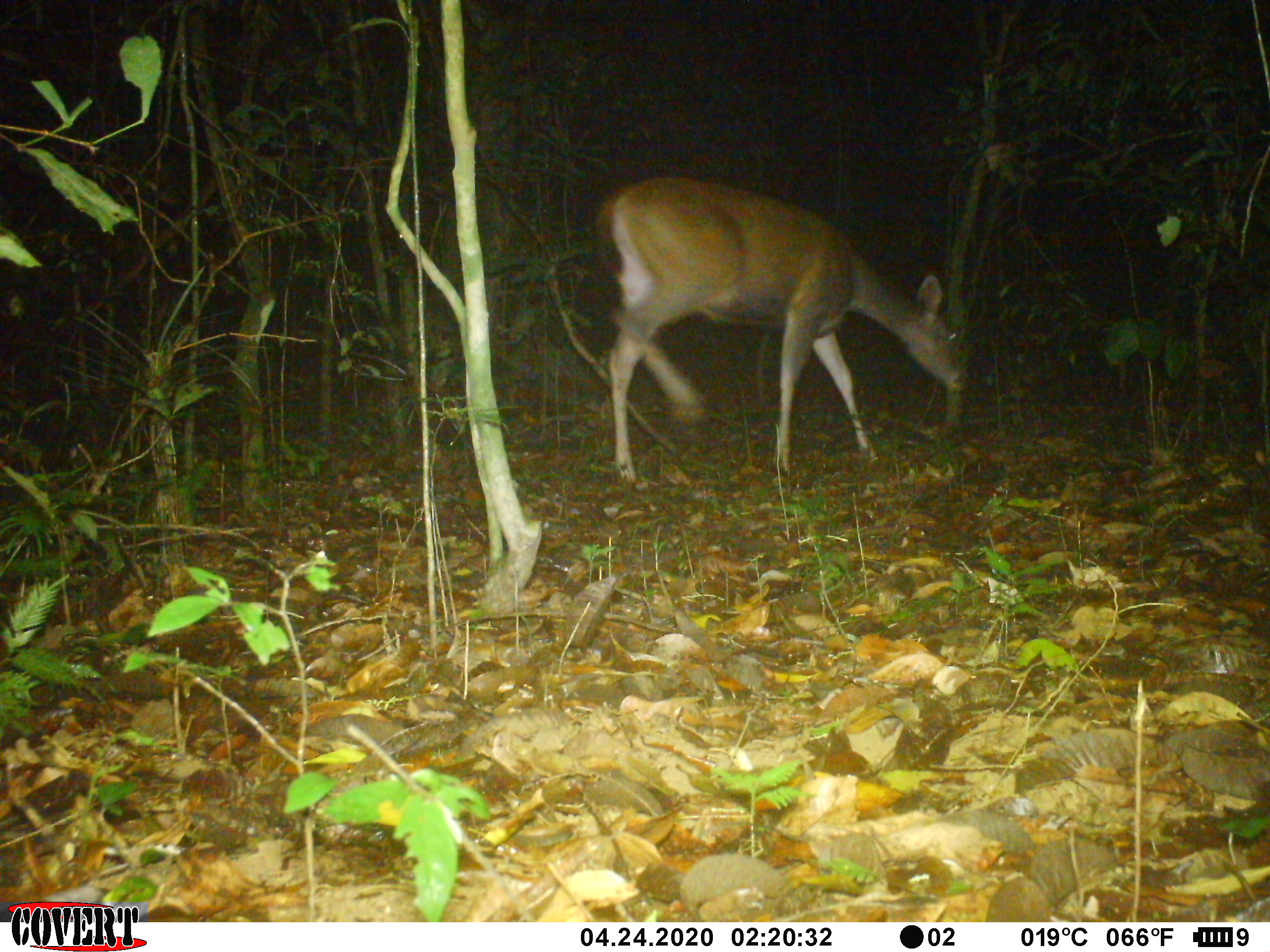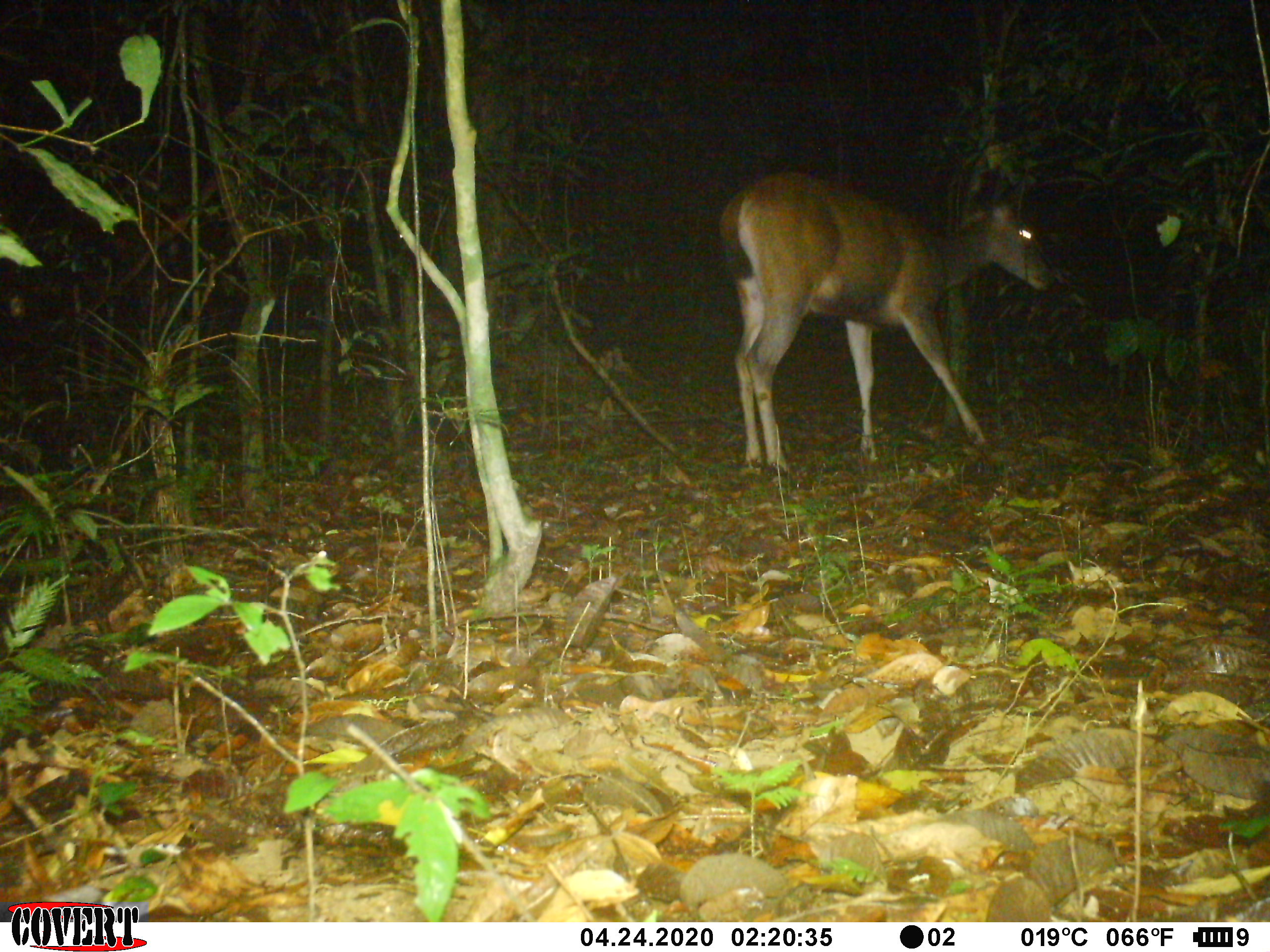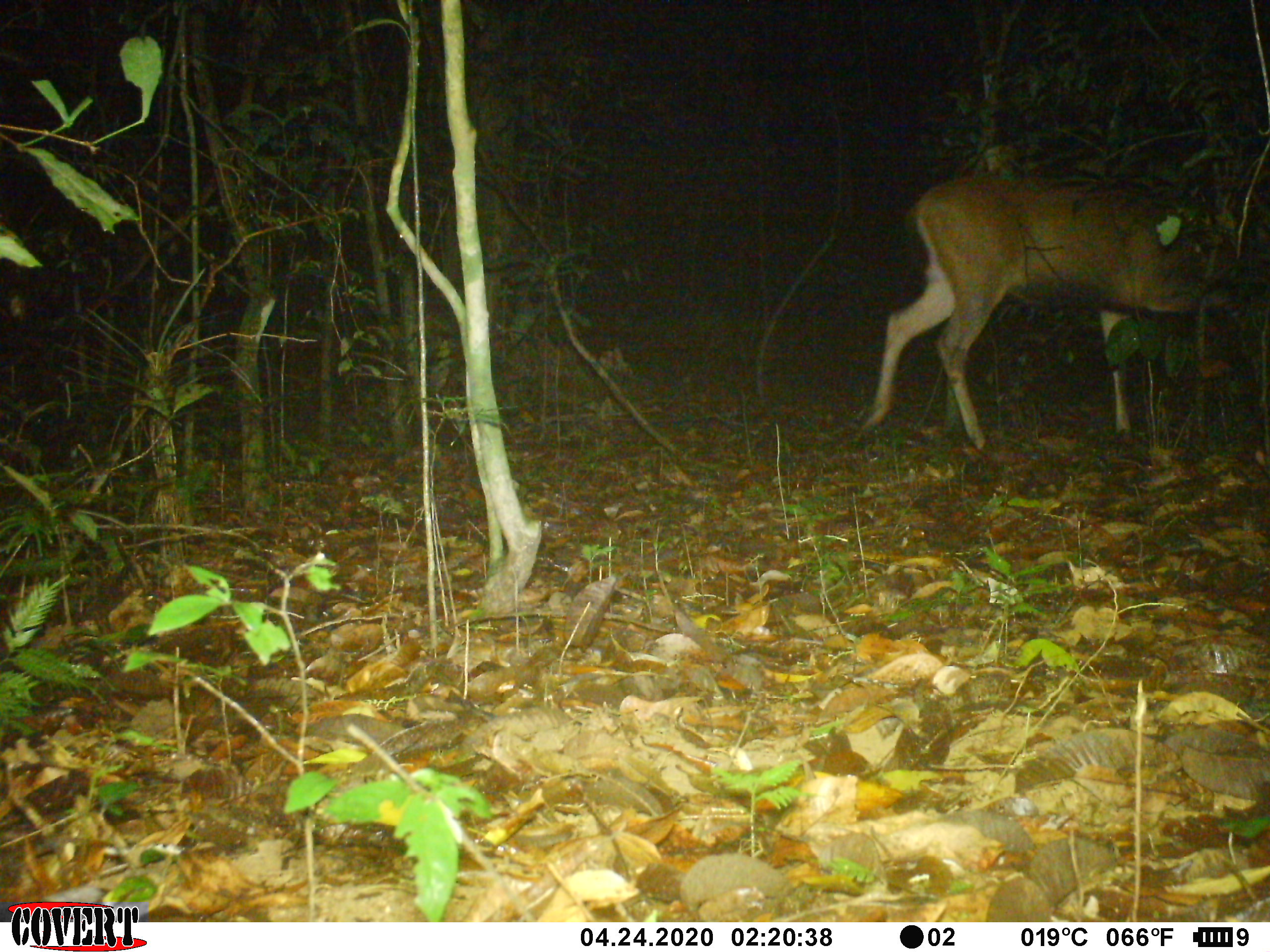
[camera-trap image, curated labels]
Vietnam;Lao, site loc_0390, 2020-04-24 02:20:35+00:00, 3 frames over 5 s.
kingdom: Animalia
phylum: Chordata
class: Mammalia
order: Artiodactyla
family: Cervidae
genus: Rusa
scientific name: Rusa unicolor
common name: sambar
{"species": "sambar (Rusa unicolor)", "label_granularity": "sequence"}